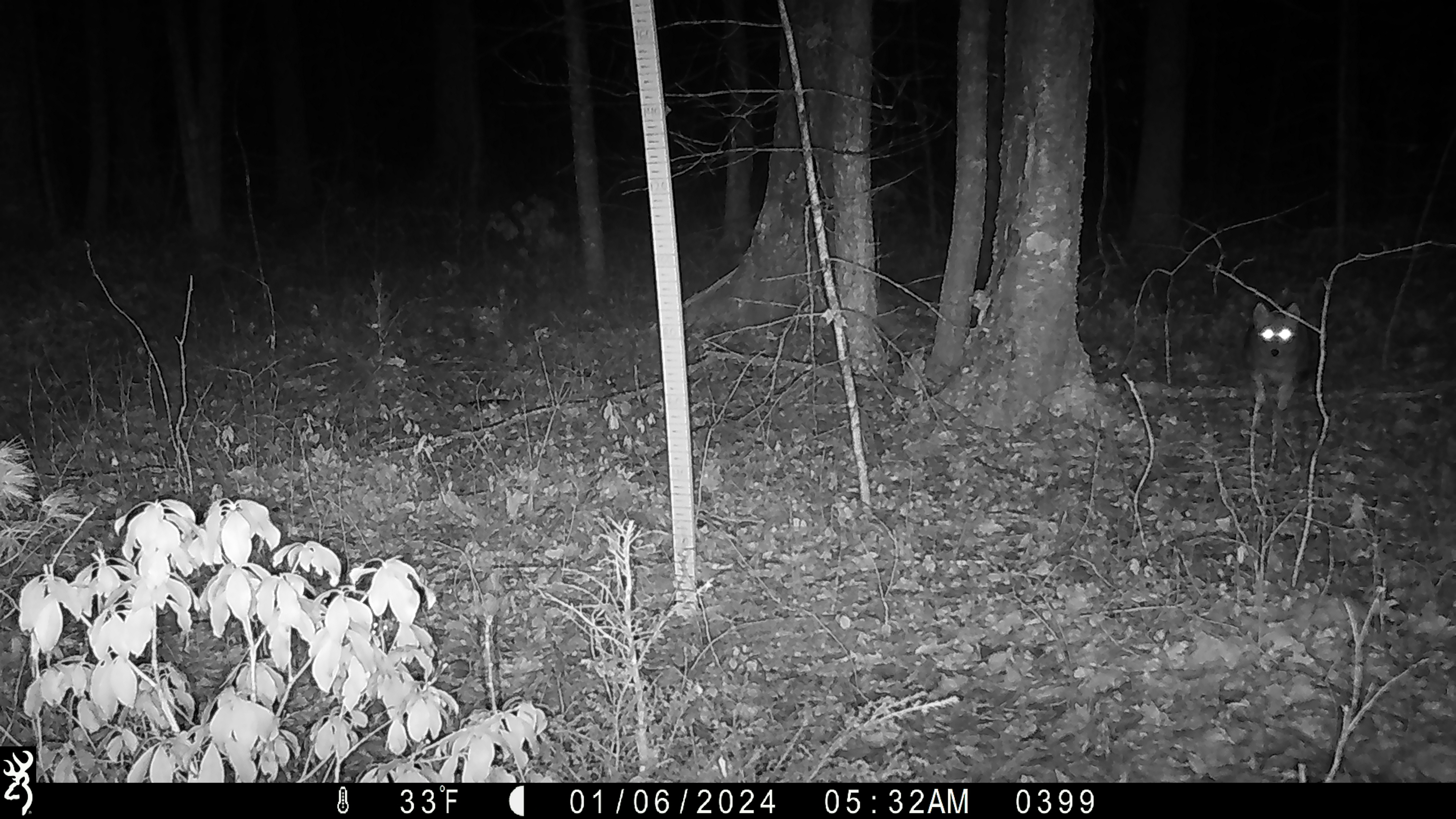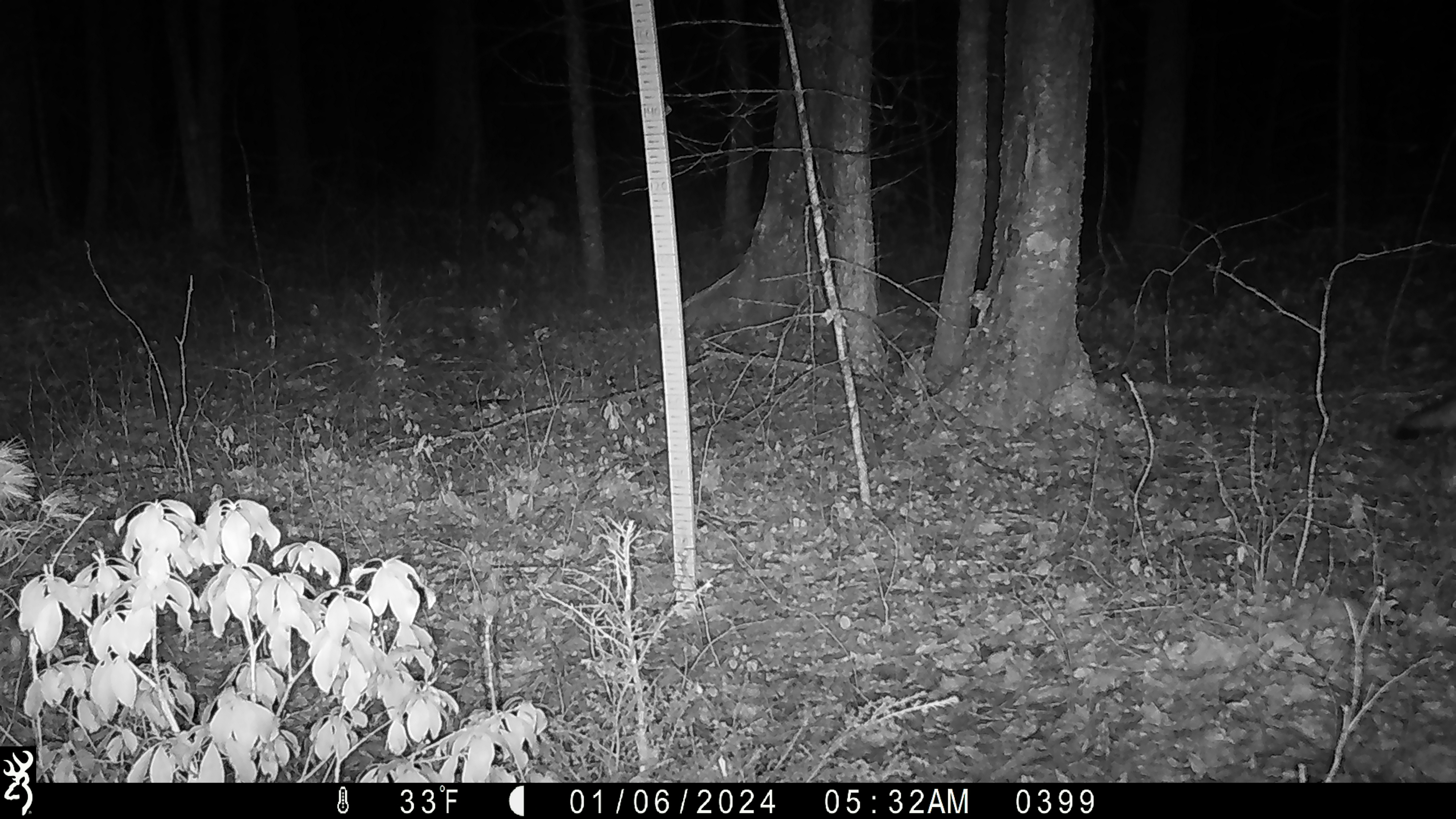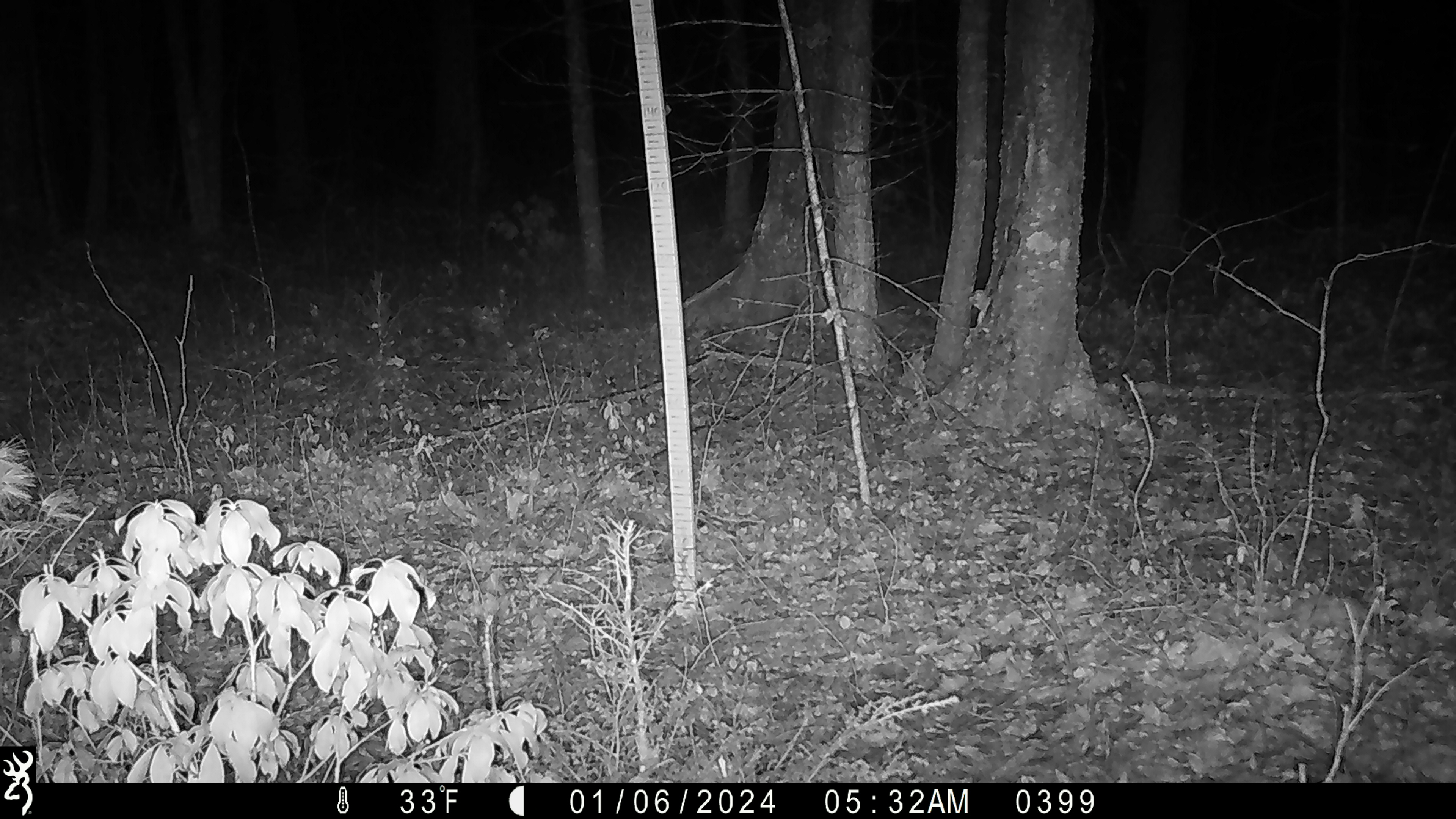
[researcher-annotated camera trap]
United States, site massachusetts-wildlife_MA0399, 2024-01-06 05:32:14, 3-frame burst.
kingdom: Animalia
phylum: Chordata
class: Mammalia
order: Carnivora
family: Canidae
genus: Canis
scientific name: Canis latrans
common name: coyote